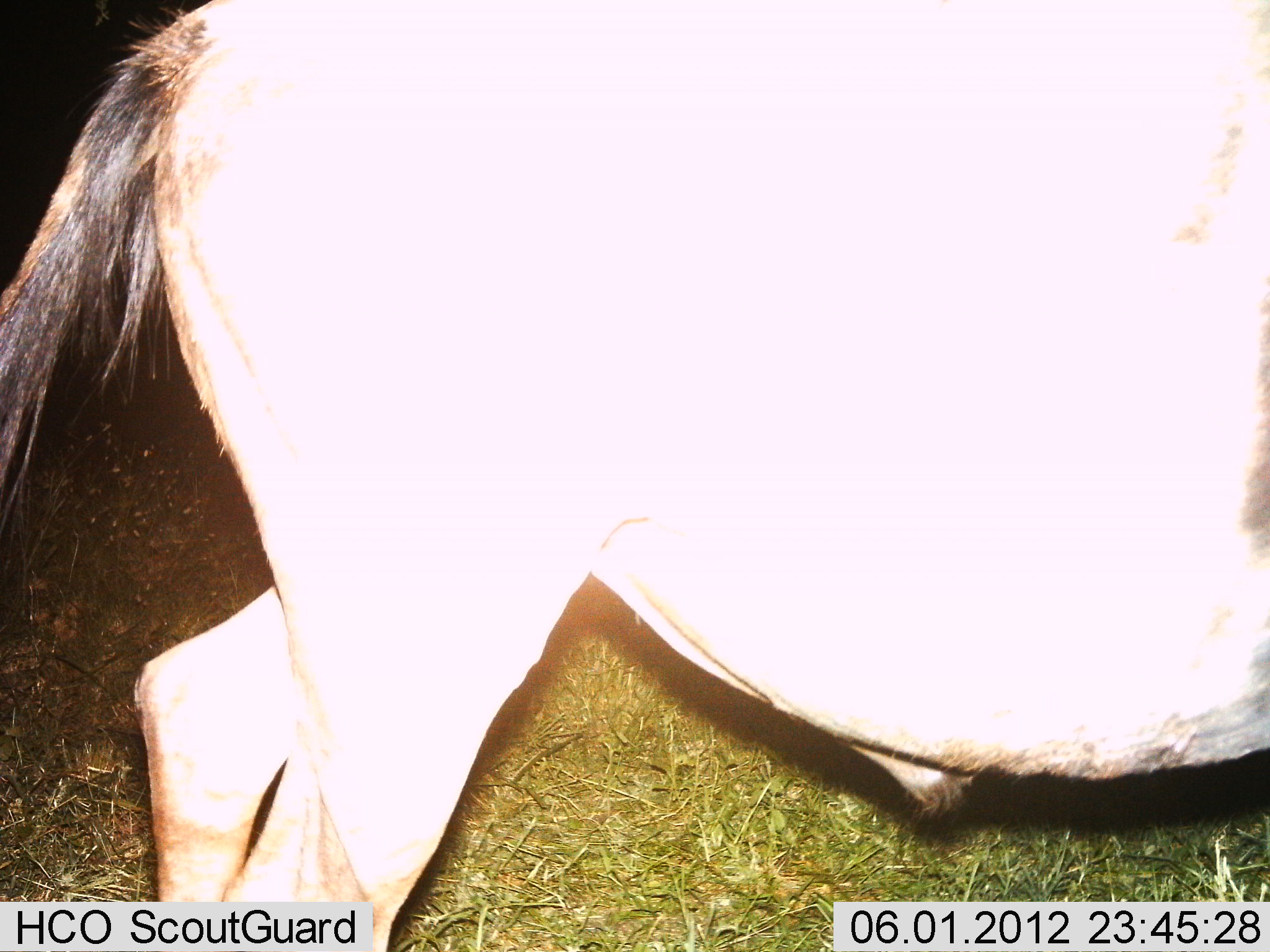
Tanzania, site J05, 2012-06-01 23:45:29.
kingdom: Animalia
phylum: Chordata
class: Mammalia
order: Artiodactyla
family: Bovidae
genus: Connochaetes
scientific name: Connochaetes taurinus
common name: blue wildebeest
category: wildebeest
Wildebeest (blue wildebeest) (Connochaetes taurinus), count 1. Behavior (volunteer vote fractions): standing 100%, resting 0%, moving 0%, interacting 0%. Young present (vote fraction): 0%. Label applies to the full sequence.